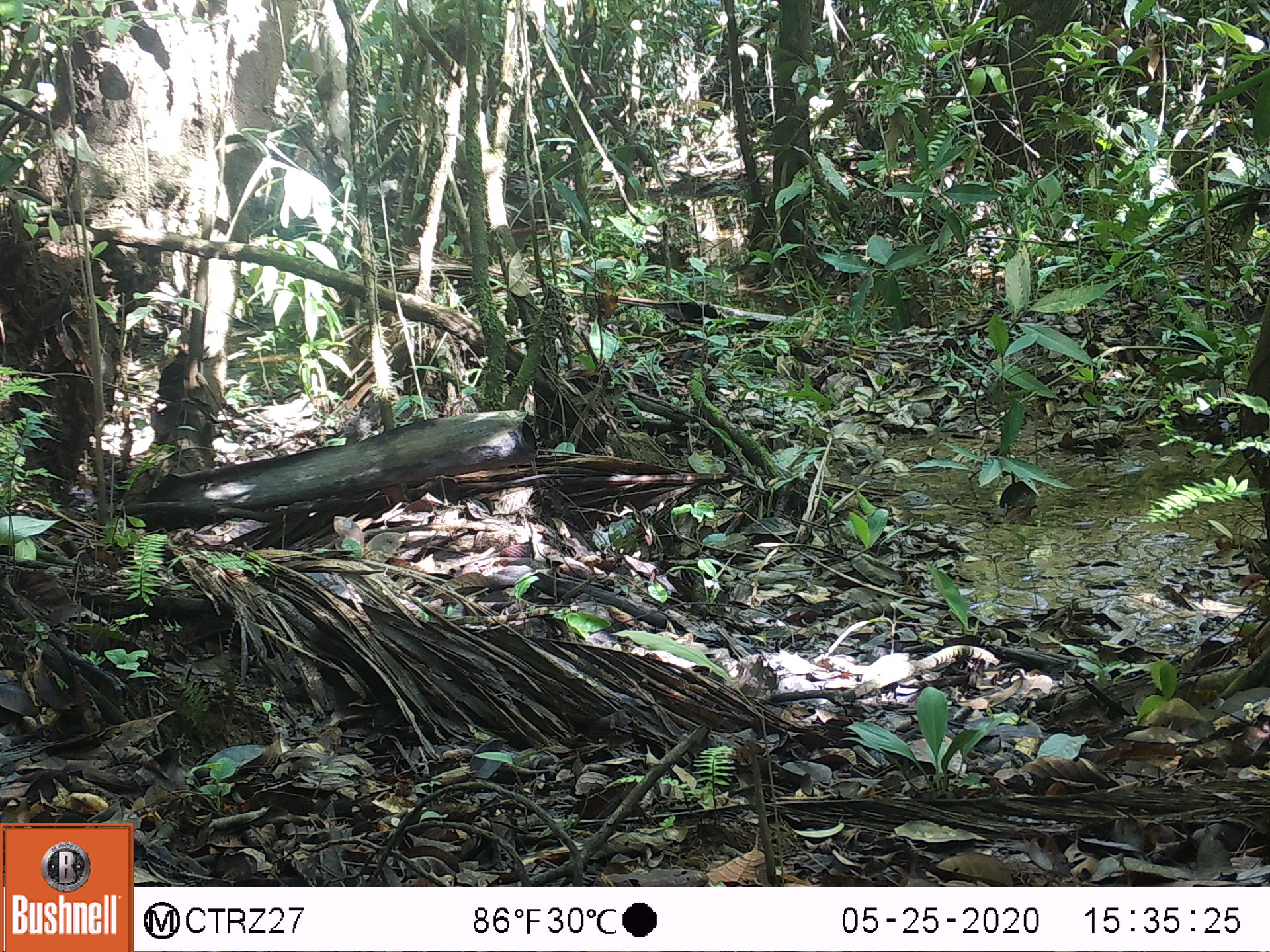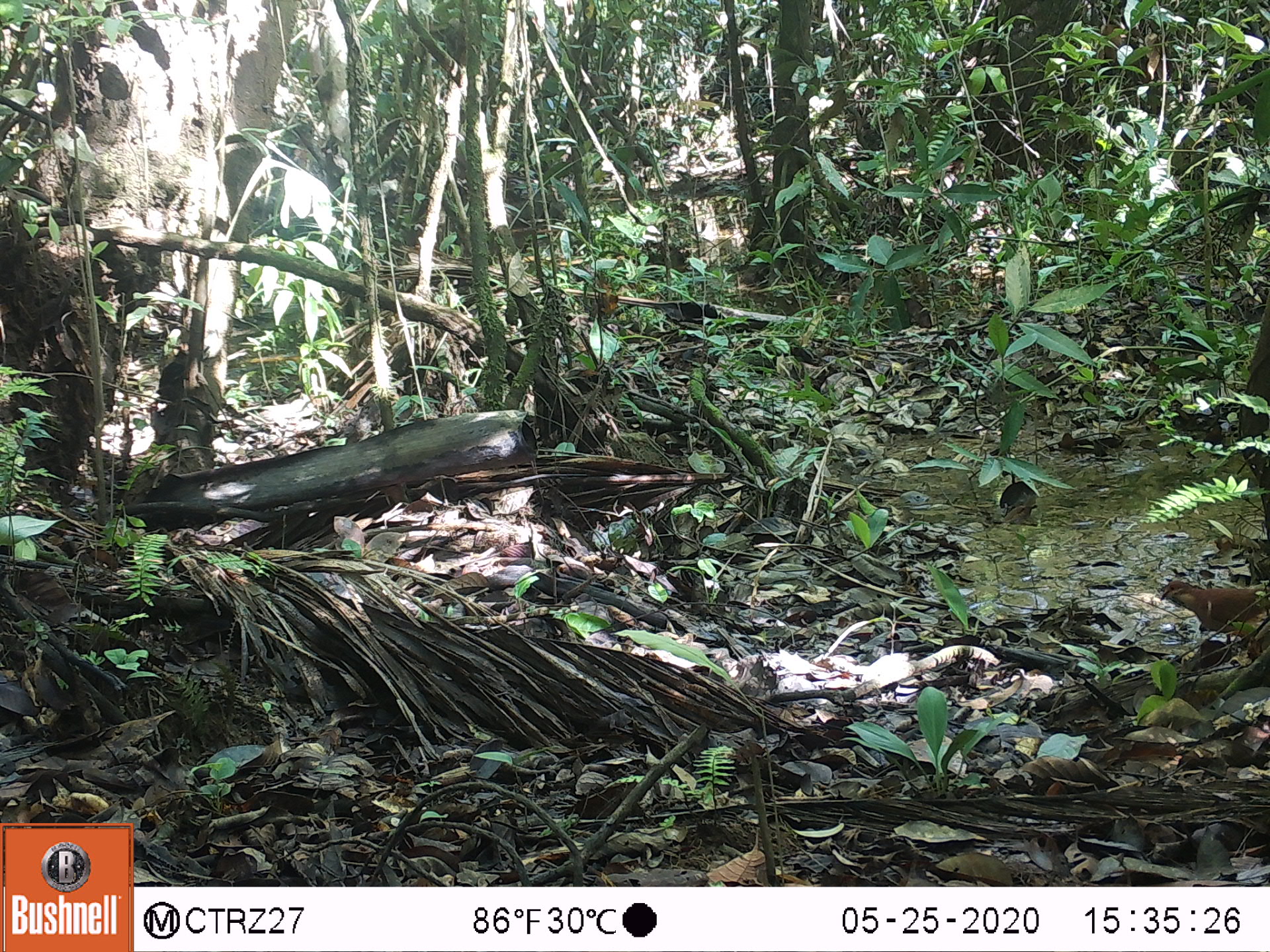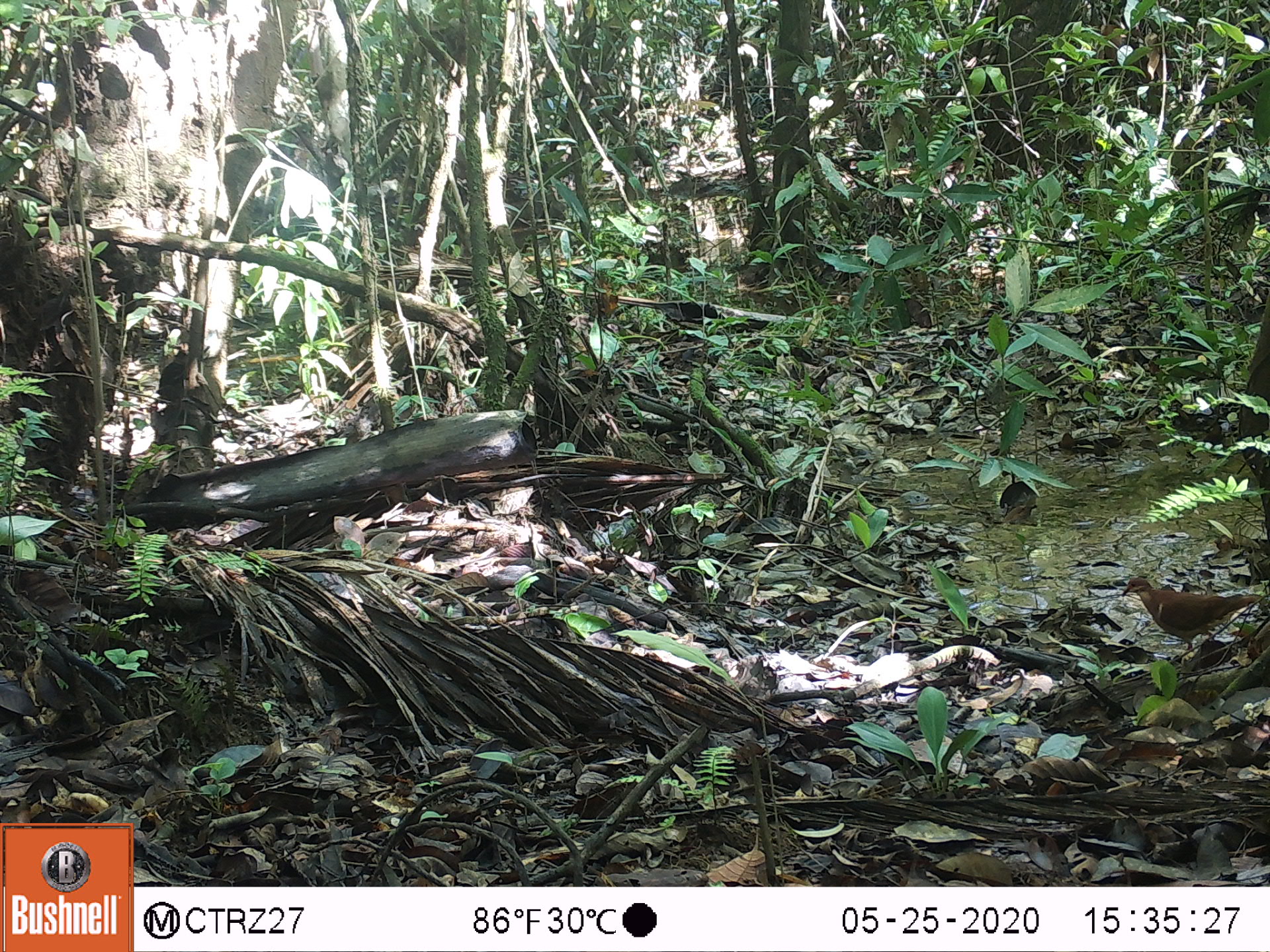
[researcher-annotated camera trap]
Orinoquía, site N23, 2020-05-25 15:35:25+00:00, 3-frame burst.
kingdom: Animalia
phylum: Chordata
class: Aves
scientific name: Aves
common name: bird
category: unknown bird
Unknown bird (bird) (Aves).